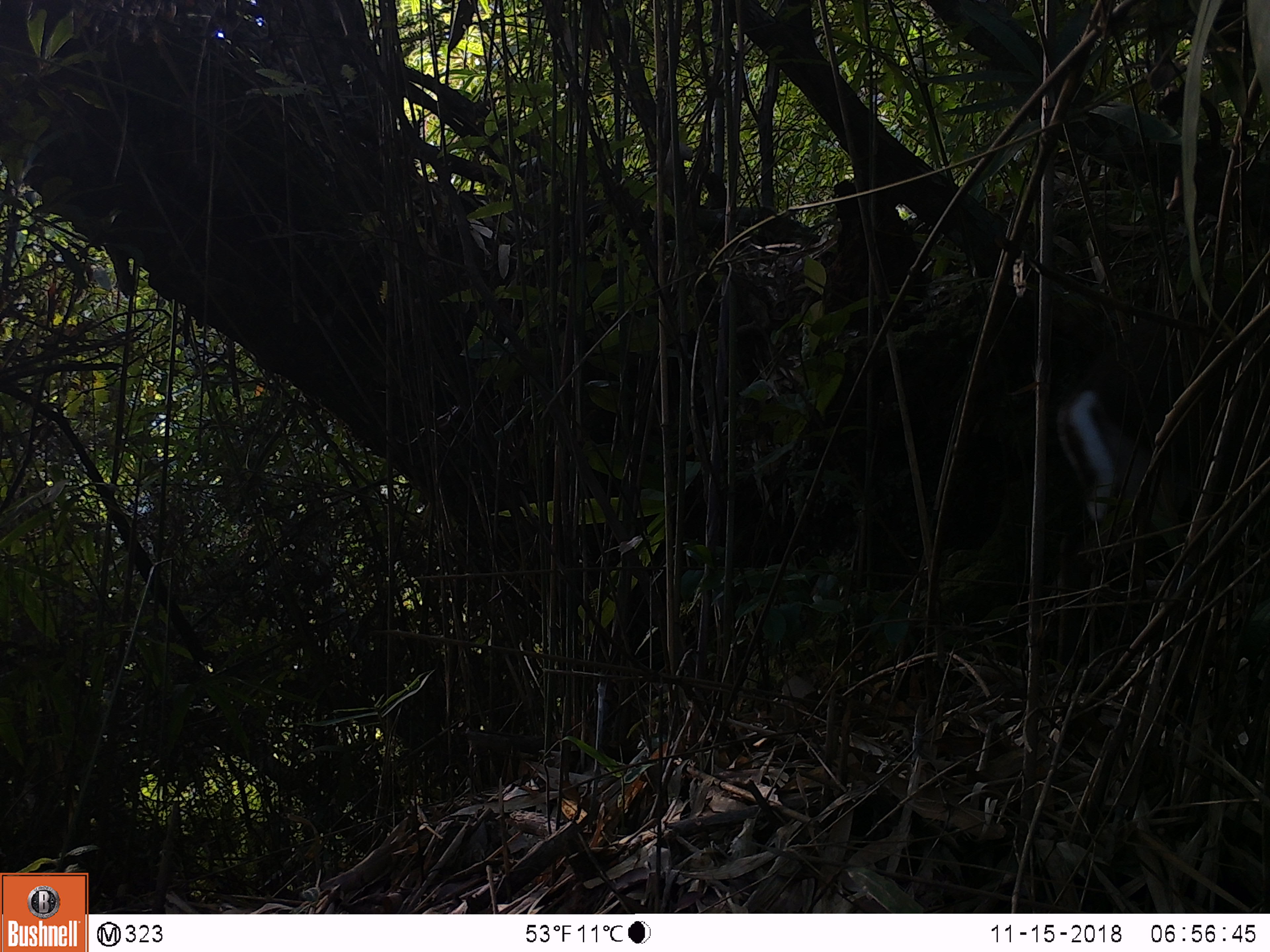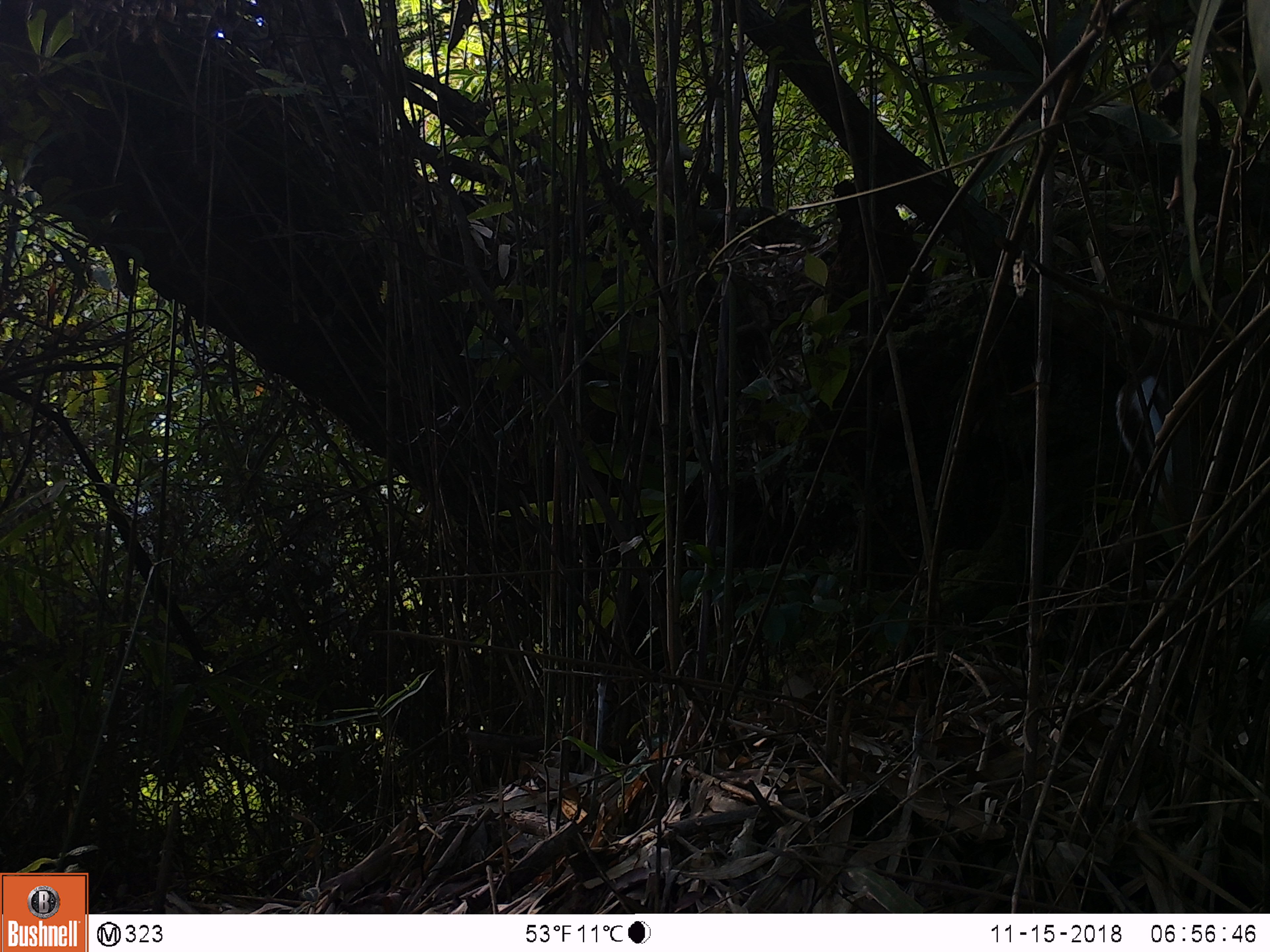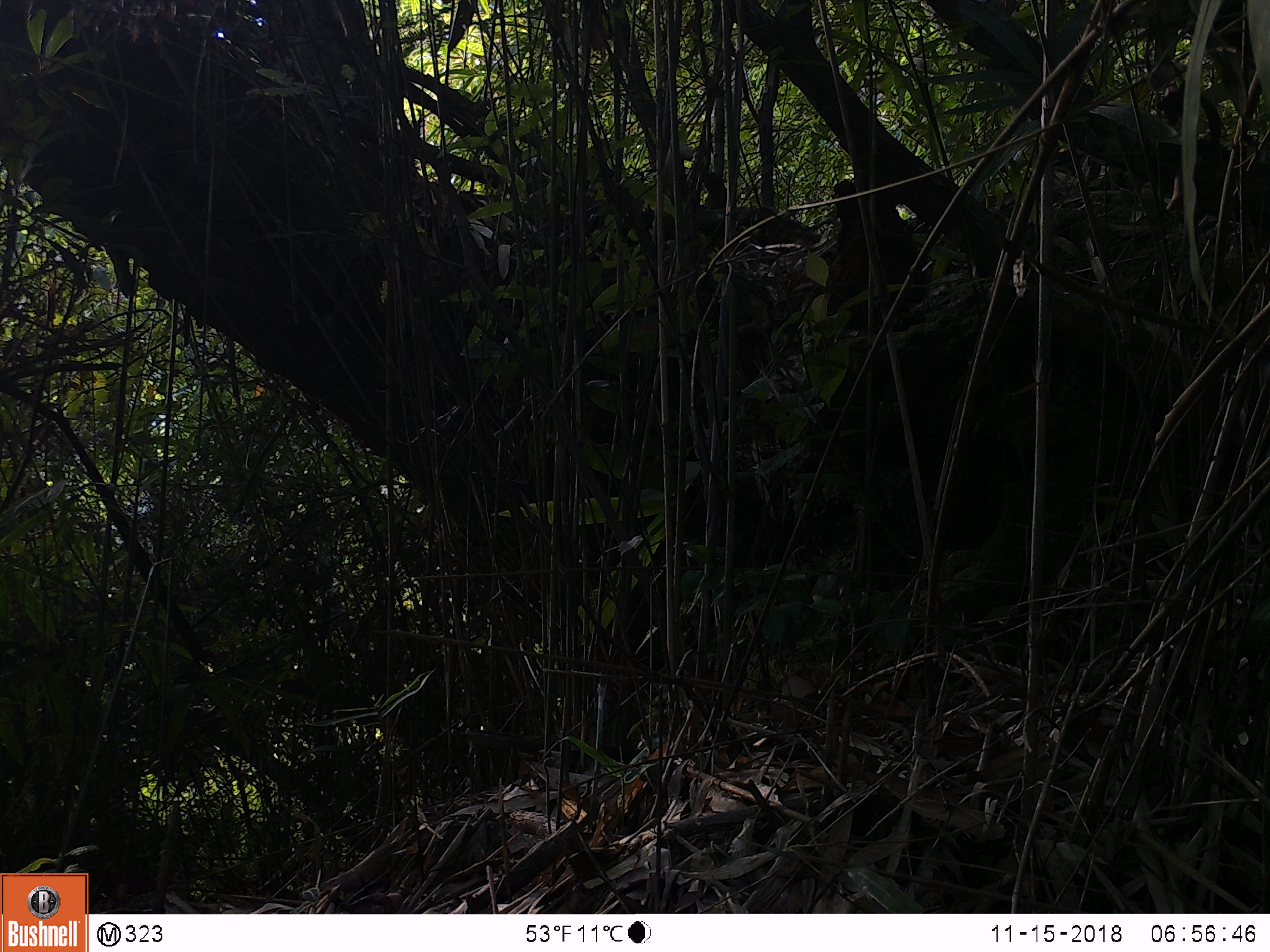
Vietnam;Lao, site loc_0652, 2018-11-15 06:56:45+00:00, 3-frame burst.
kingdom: Animalia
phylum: Chordata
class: Mammalia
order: Artiodactyla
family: Cervidae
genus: Muntiacus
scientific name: Muntiacus rooseveltorum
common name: roosevelt's muntjac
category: roosevelts muntjac group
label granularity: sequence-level